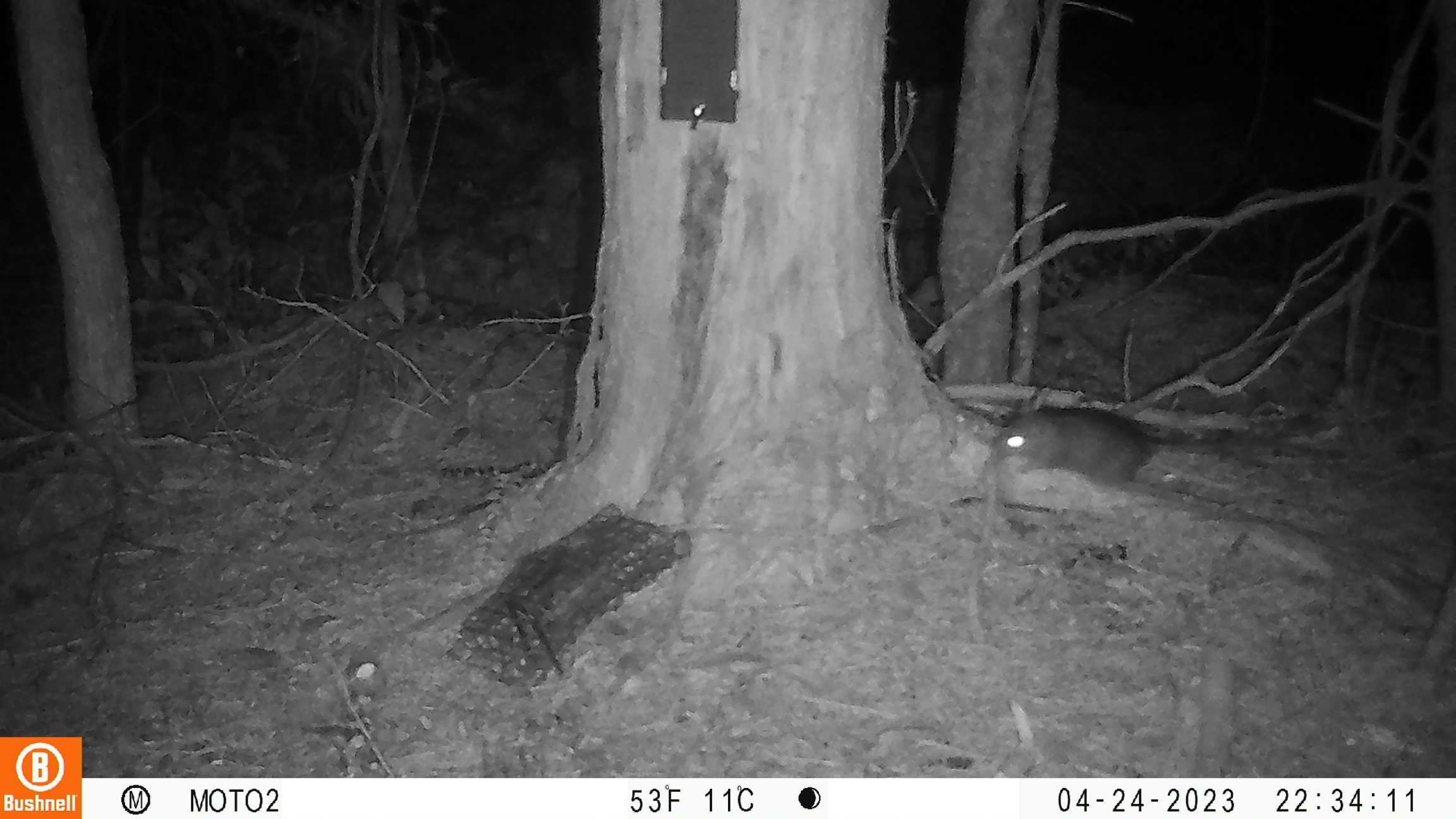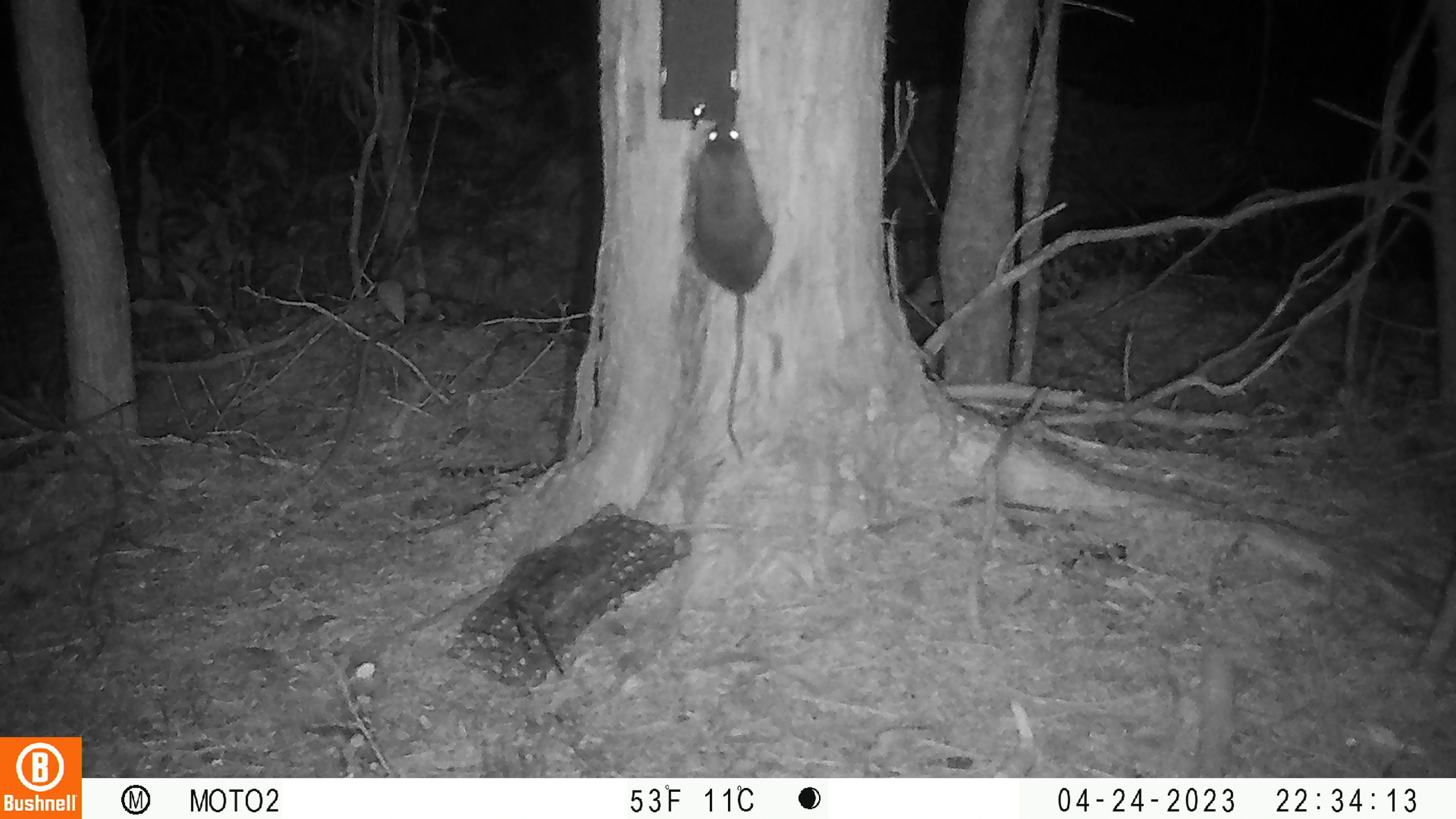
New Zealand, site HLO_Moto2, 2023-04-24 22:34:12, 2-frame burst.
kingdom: Animalia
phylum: Chordata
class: Mammalia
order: Rodentia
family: Muridae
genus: Rattus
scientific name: Rattus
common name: rat